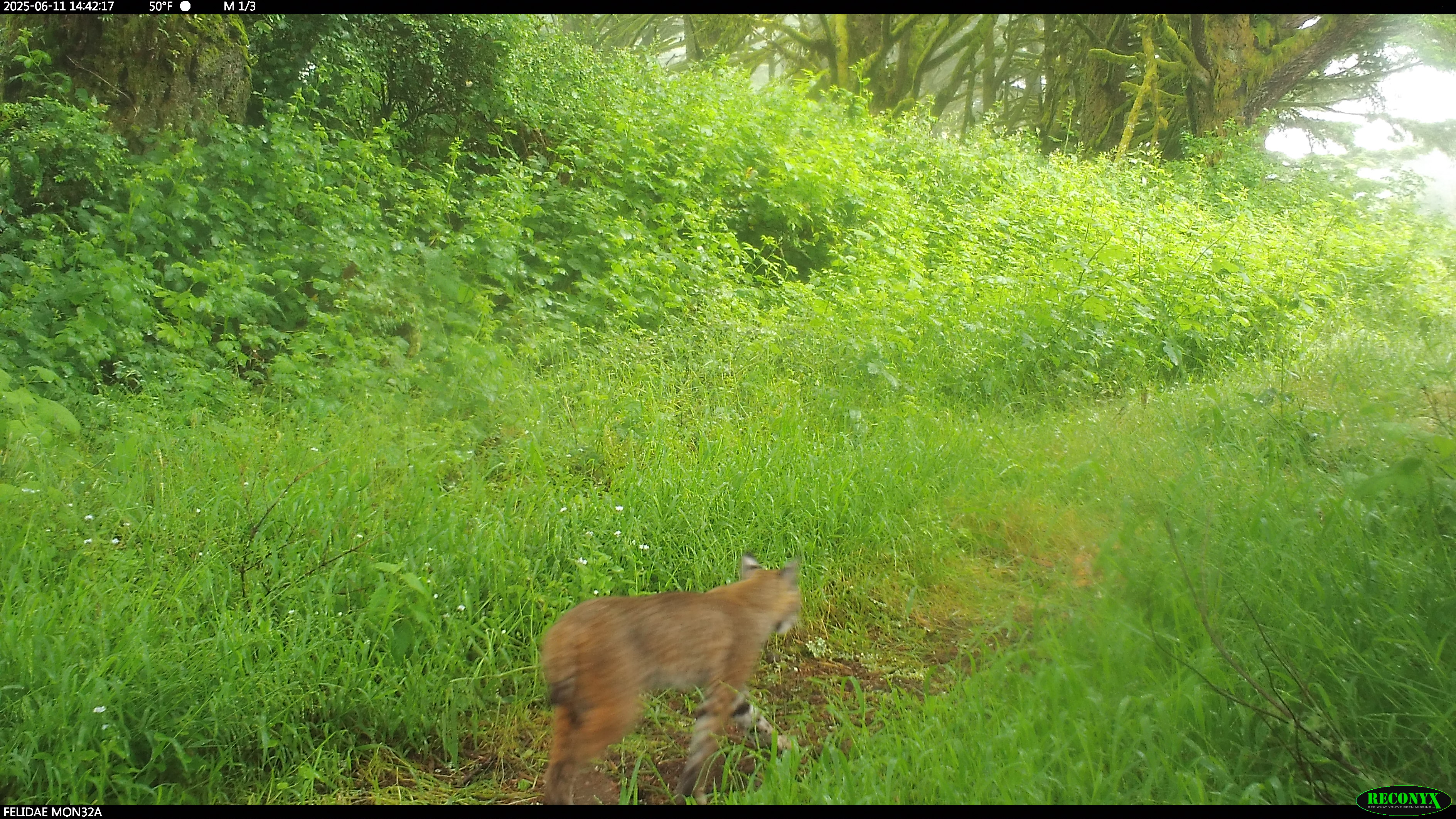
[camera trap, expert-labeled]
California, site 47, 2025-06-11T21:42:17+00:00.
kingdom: Animalia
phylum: Chordata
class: Mammalia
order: Carnivora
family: Felidae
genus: Lynx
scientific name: Lynx rufus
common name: bobcat